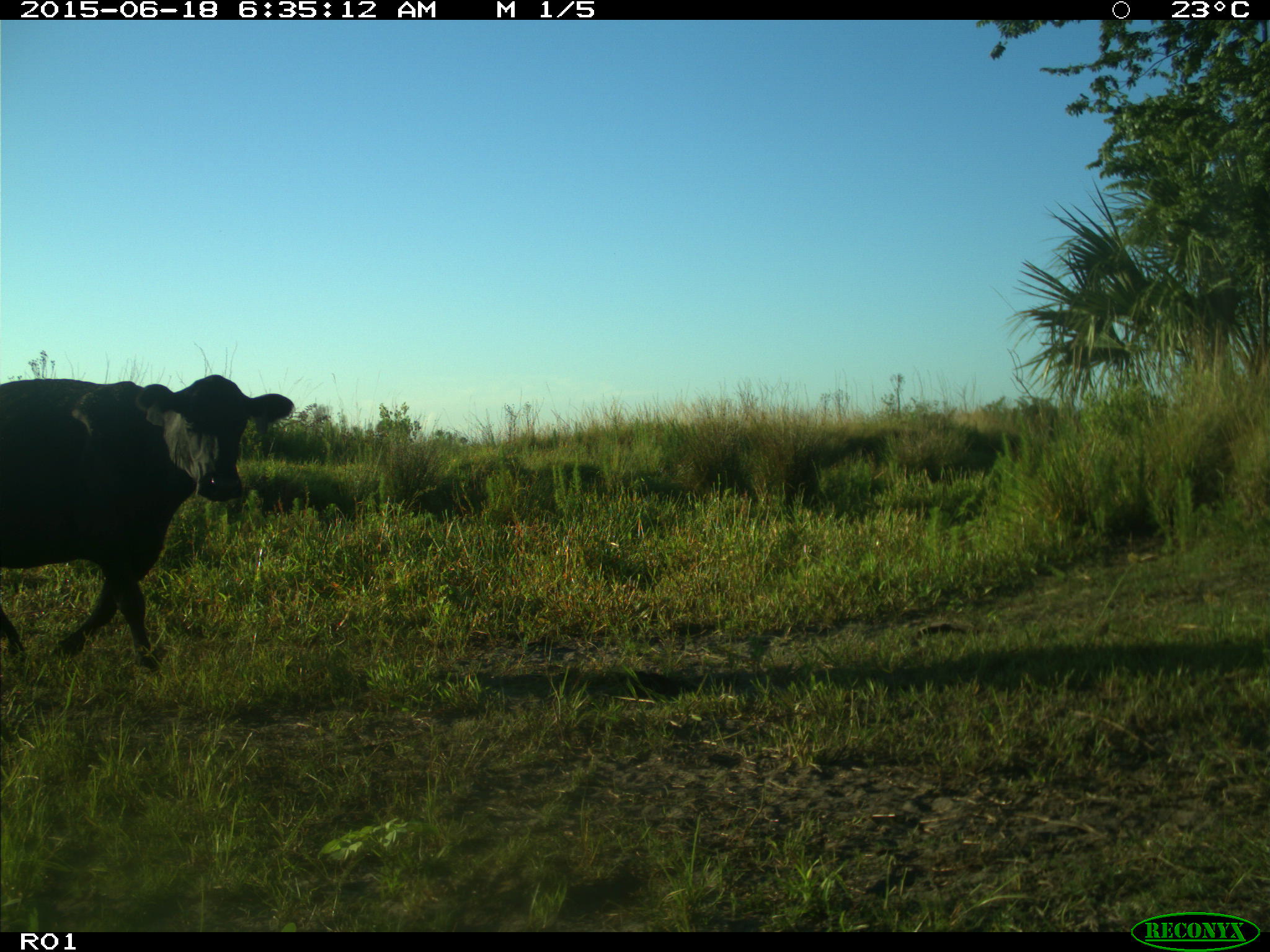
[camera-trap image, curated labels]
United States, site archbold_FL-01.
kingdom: Animalia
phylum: Chordata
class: Mammalia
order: Artiodactyla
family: Bovidae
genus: Bos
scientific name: Bos taurus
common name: domestic cow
Bos taurus (domestic cow).